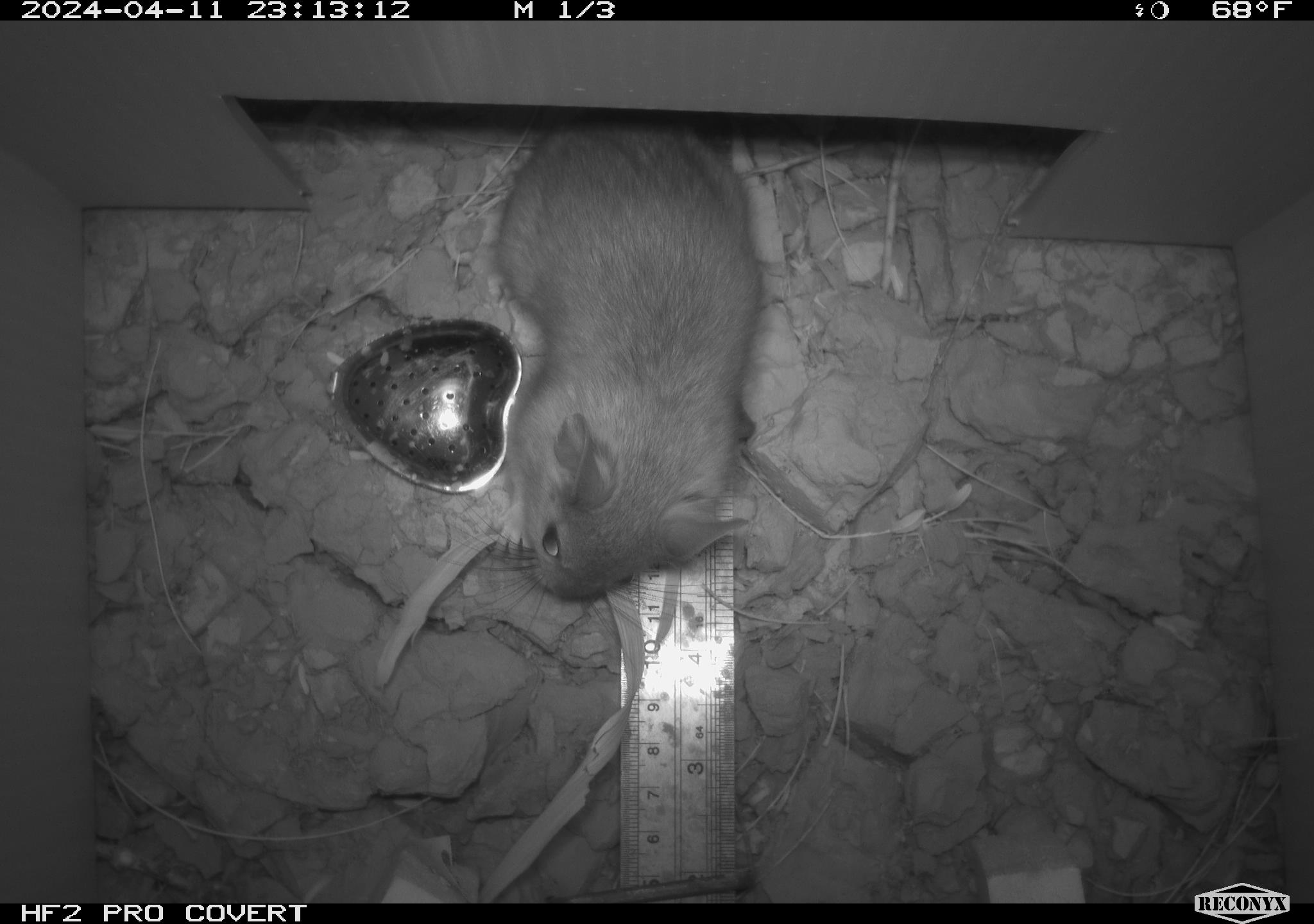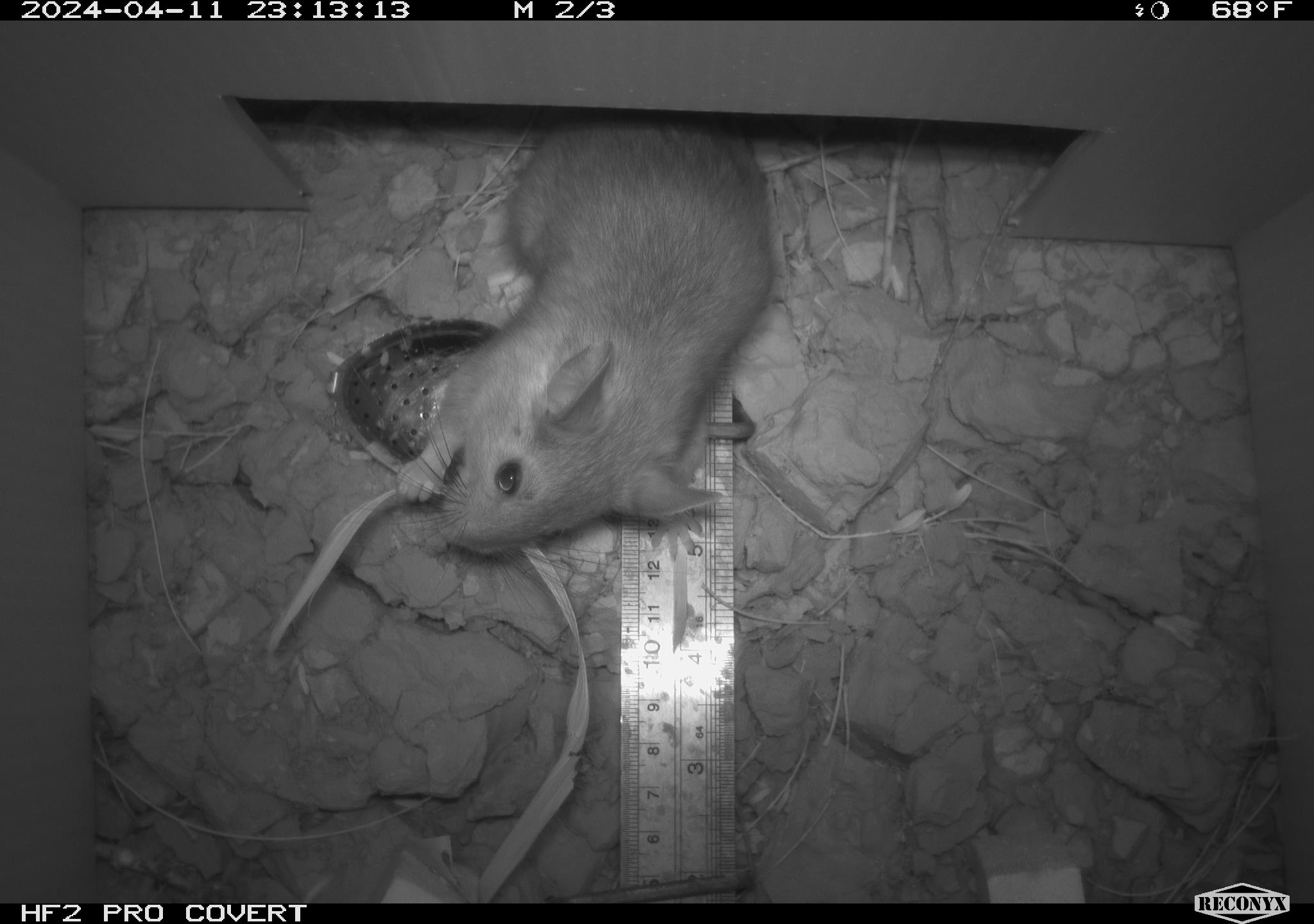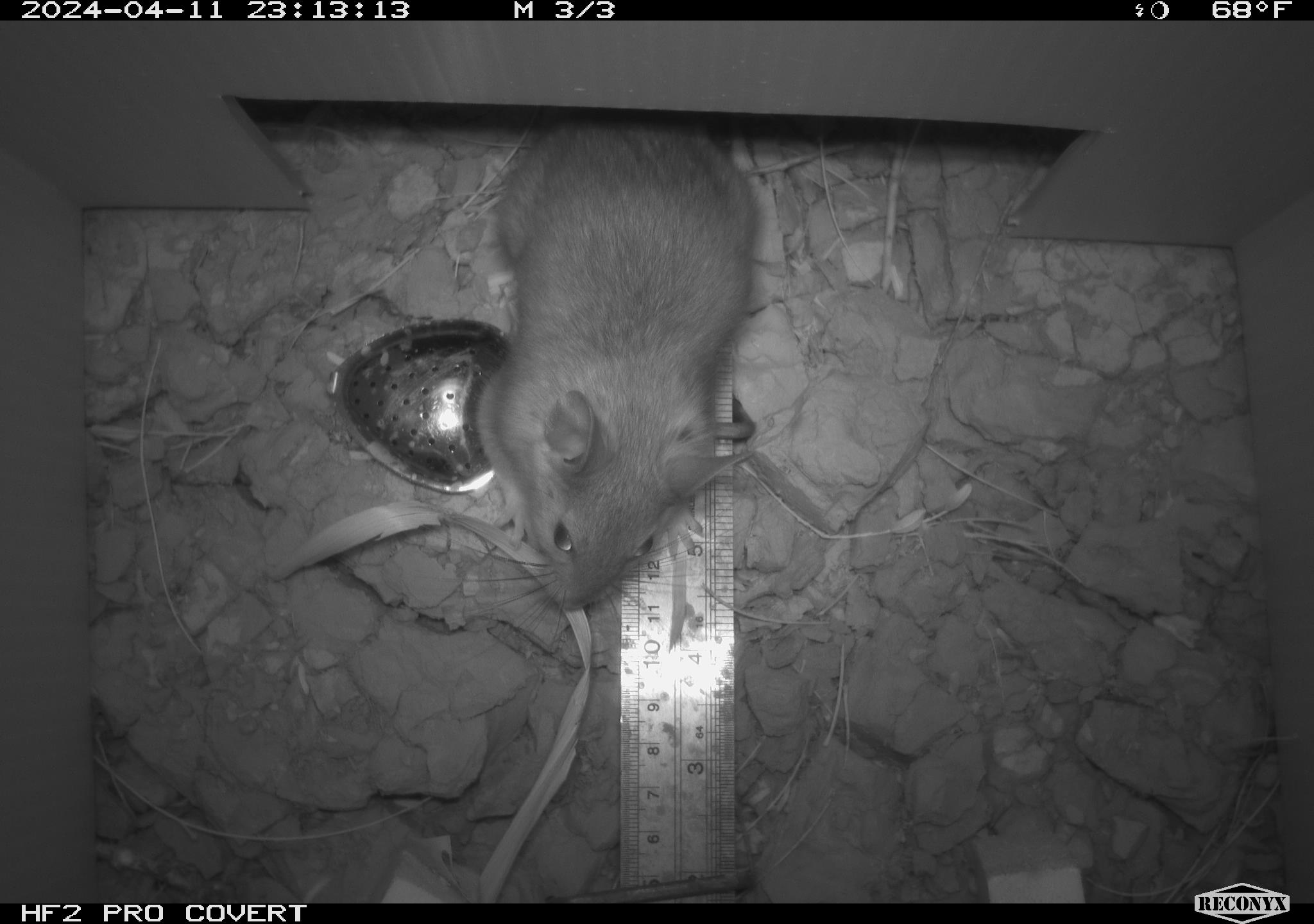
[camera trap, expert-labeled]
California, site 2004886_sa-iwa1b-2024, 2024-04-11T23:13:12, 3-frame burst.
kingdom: Animalia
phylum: Chordata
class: Mammalia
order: Rodentia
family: Cricetidae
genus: Neotoma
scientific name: Neotoma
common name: pack rat or woodrat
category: neotoma species